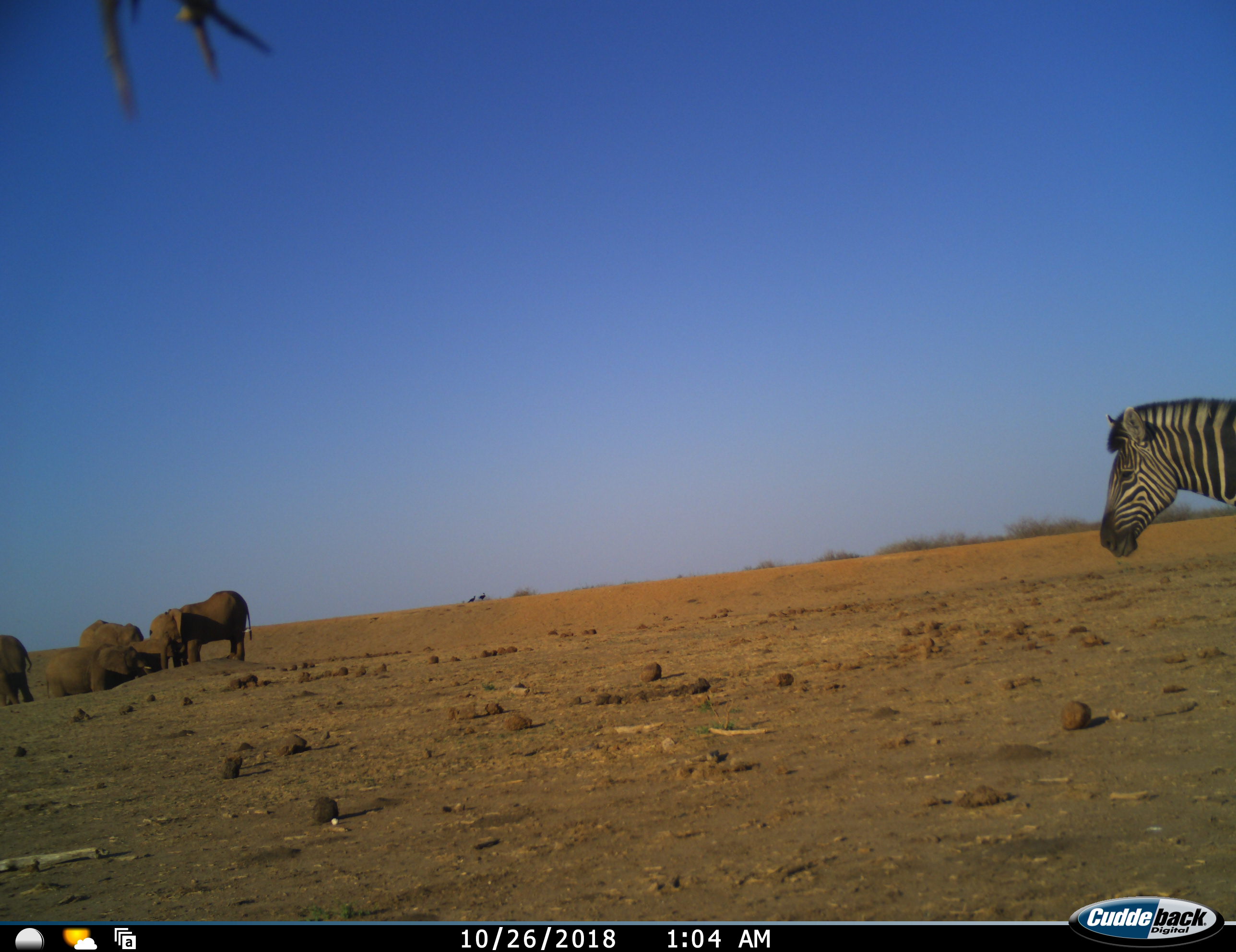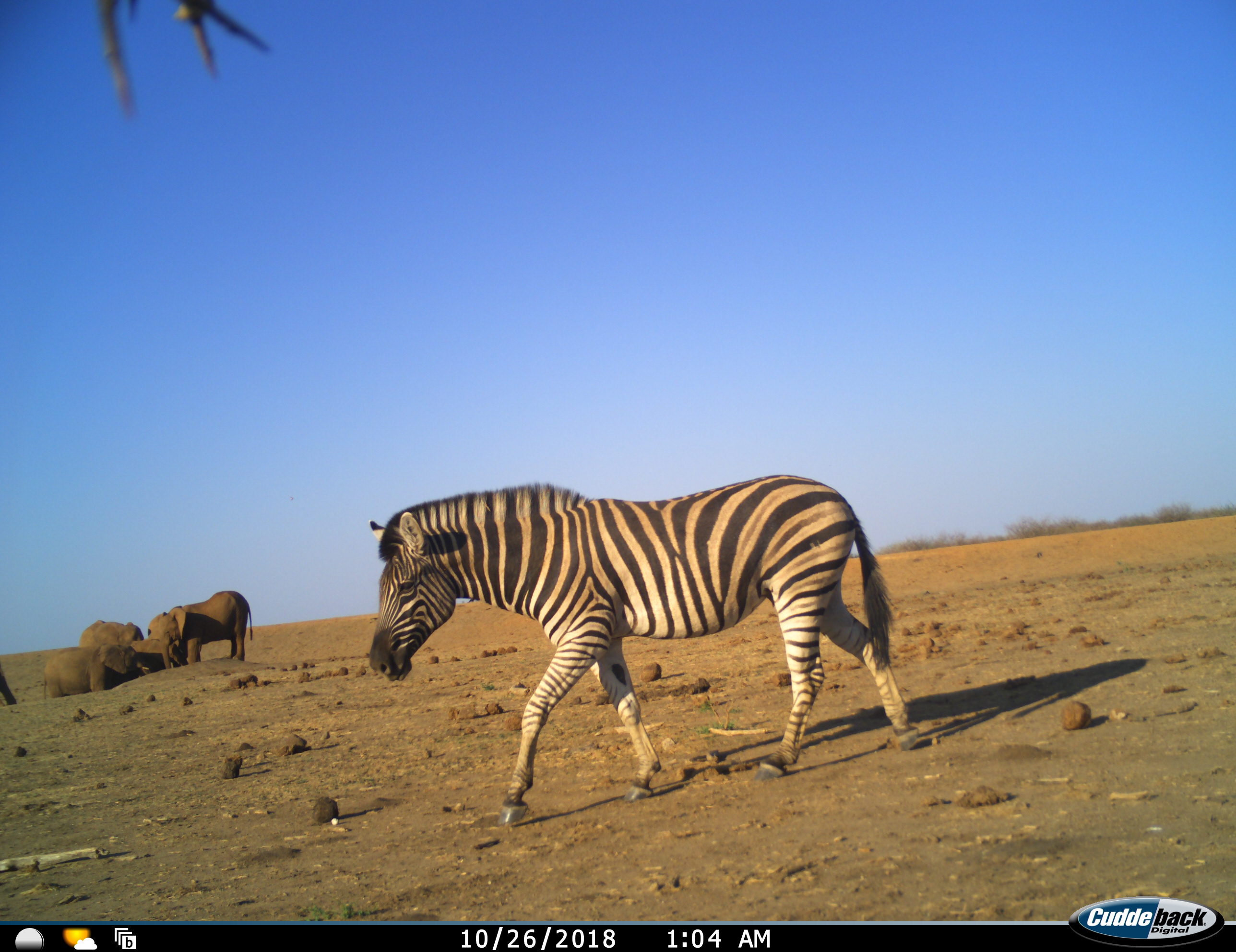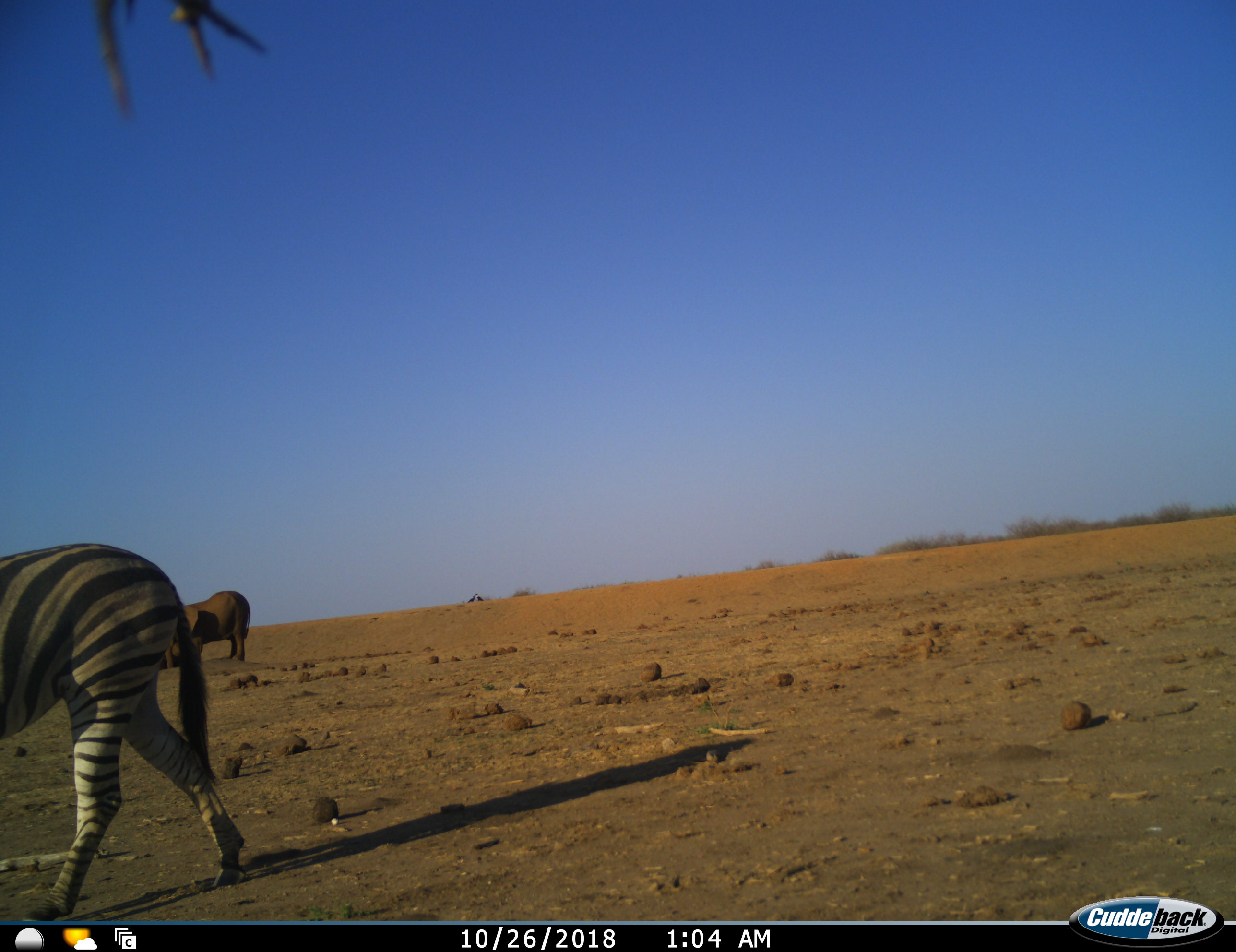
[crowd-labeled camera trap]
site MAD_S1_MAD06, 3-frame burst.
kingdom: Animalia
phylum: Chordata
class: Mammalia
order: Proboscidea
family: Elephantidae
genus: Loxodonta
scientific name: Loxodonta africana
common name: african bush elephant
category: elephant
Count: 5.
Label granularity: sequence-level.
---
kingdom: Animalia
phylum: Chordata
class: Mammalia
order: Perissodactyla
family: Equidae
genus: Equus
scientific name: Equus quagga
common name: plains zebra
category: zebraplains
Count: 1.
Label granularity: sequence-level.